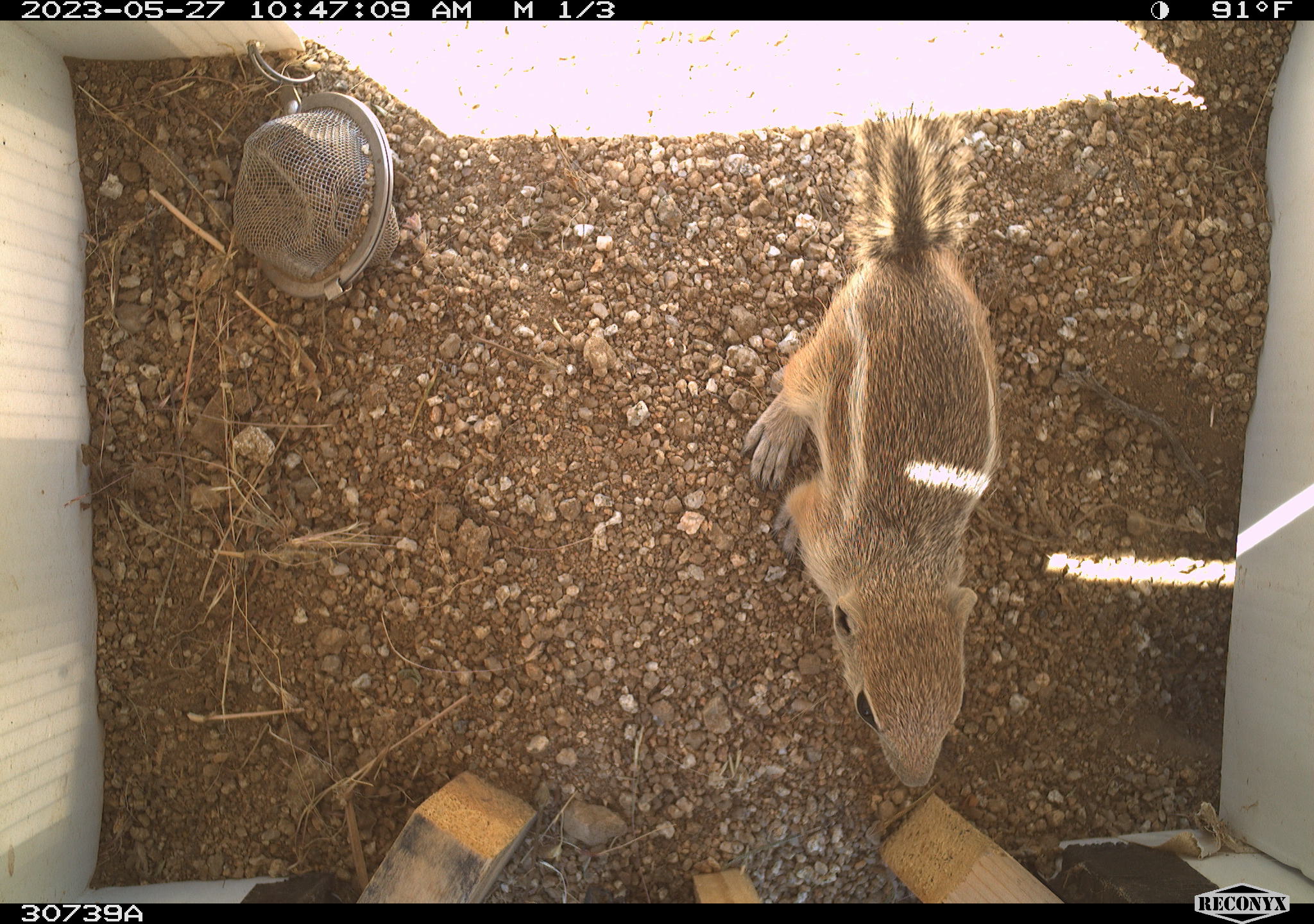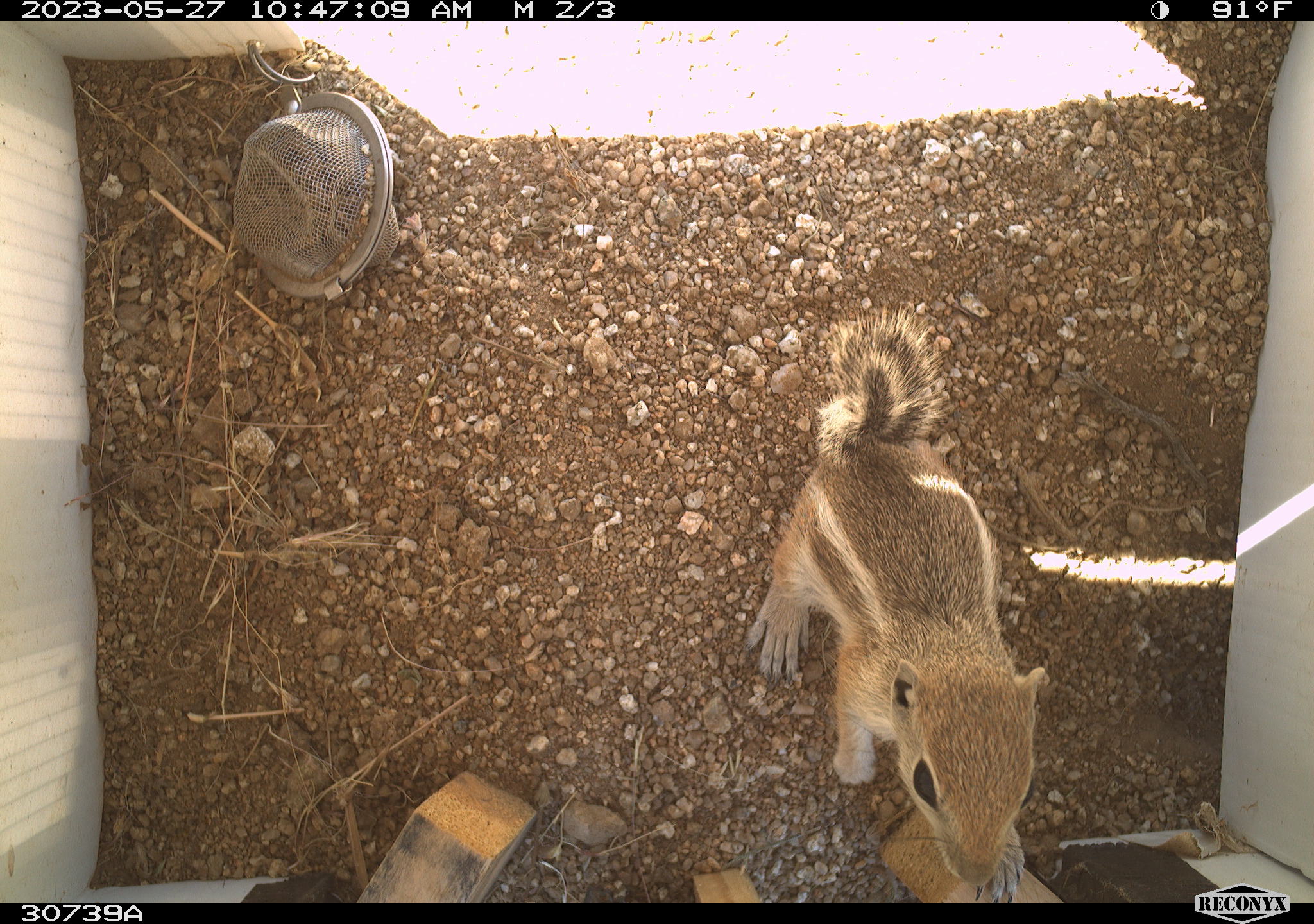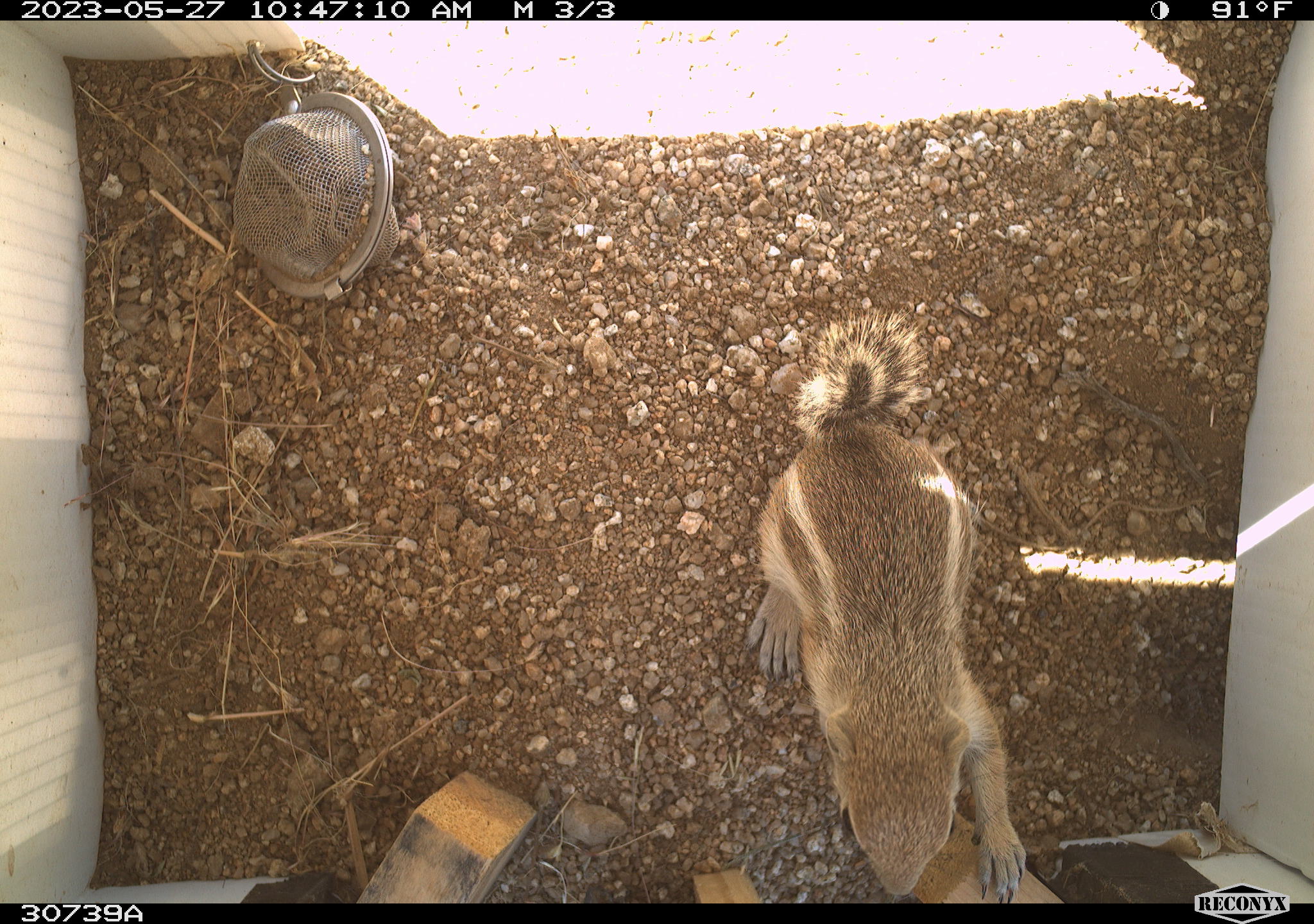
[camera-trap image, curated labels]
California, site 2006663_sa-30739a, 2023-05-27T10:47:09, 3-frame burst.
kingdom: Animalia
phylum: Chordata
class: Mammalia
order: Rodentia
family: Sciuridae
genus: Ammospermophilus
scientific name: Ammospermophilus leucurus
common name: white-tailed antelope squirrel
White-tailed antelope squirrel (Ammospermophilus leucurus).